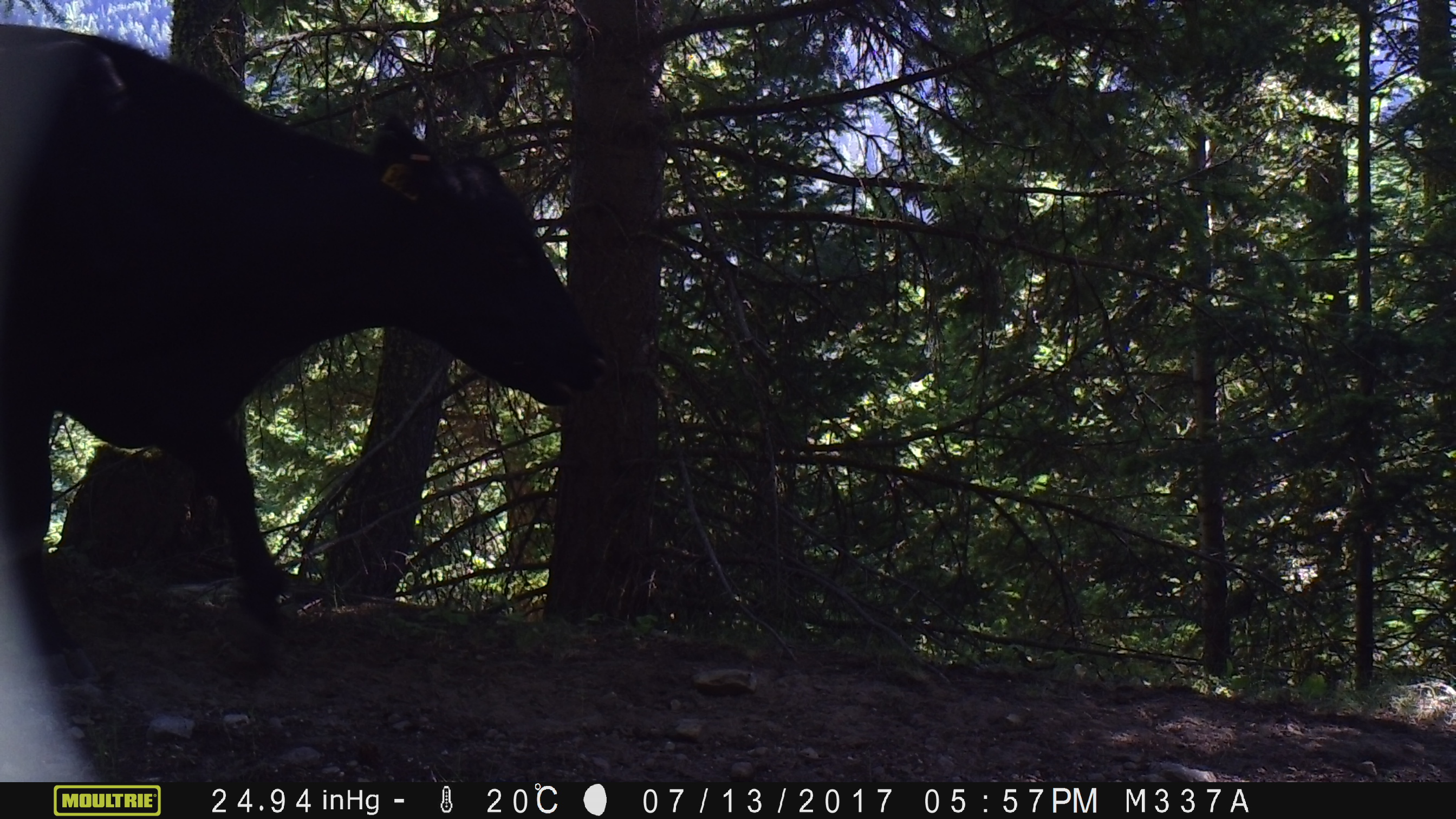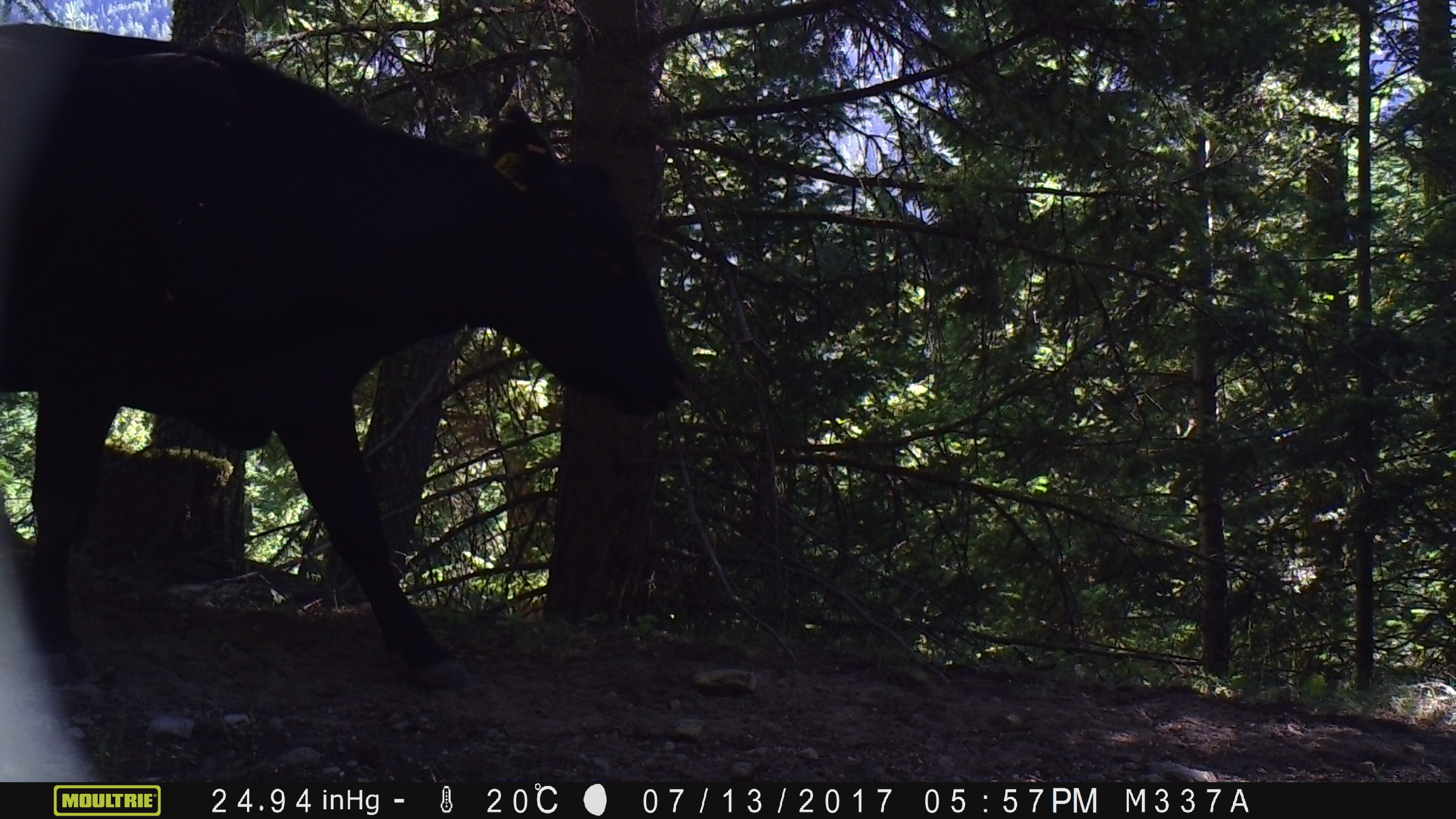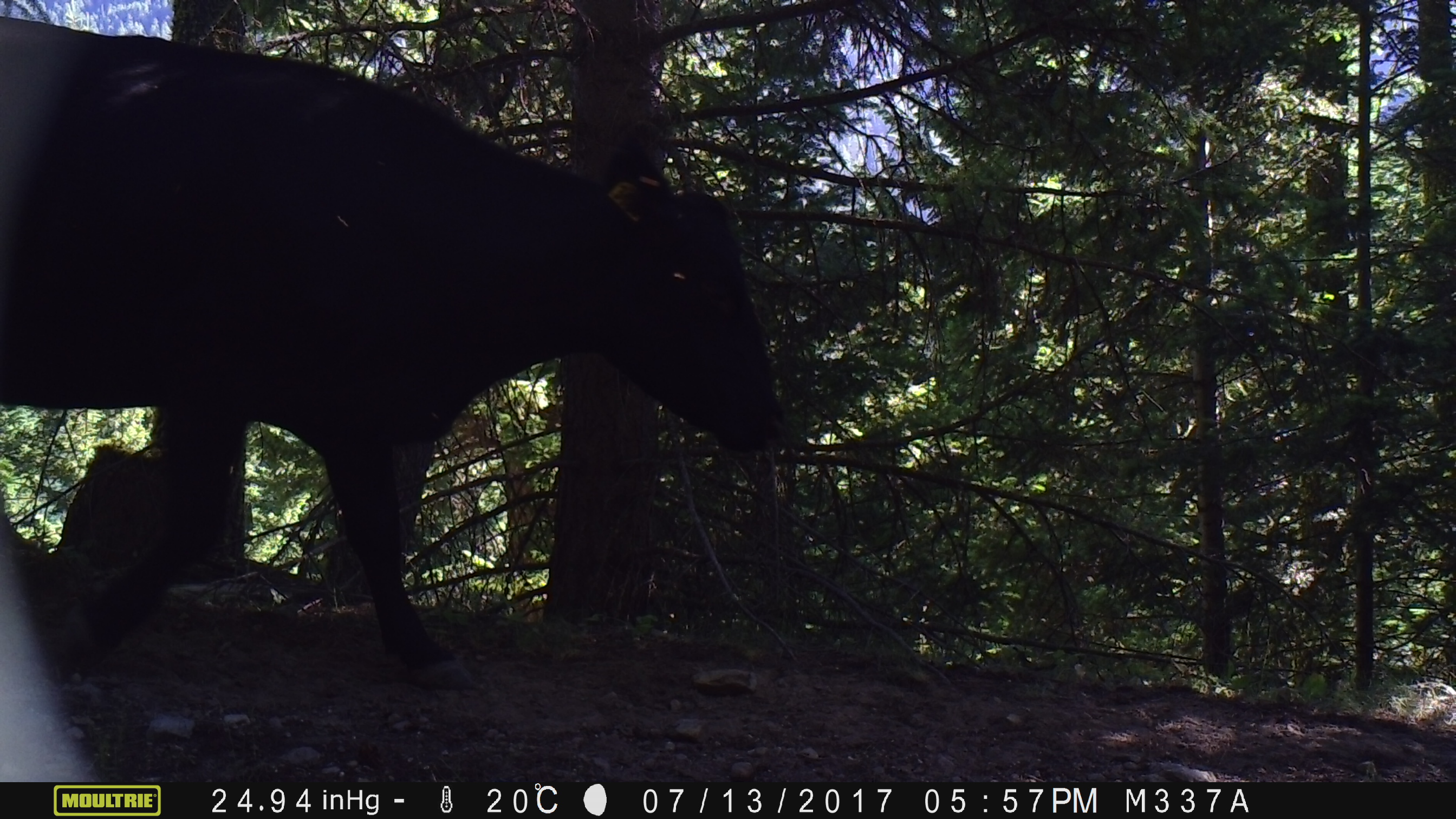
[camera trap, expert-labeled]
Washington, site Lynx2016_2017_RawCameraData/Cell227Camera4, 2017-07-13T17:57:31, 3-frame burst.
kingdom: Animalia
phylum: Chordata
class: Mammalia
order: Artiodactyla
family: Bovidae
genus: Bos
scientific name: Bos taurus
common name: domestic cattle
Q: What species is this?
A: Domestic cattle (Bos taurus).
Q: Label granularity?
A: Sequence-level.